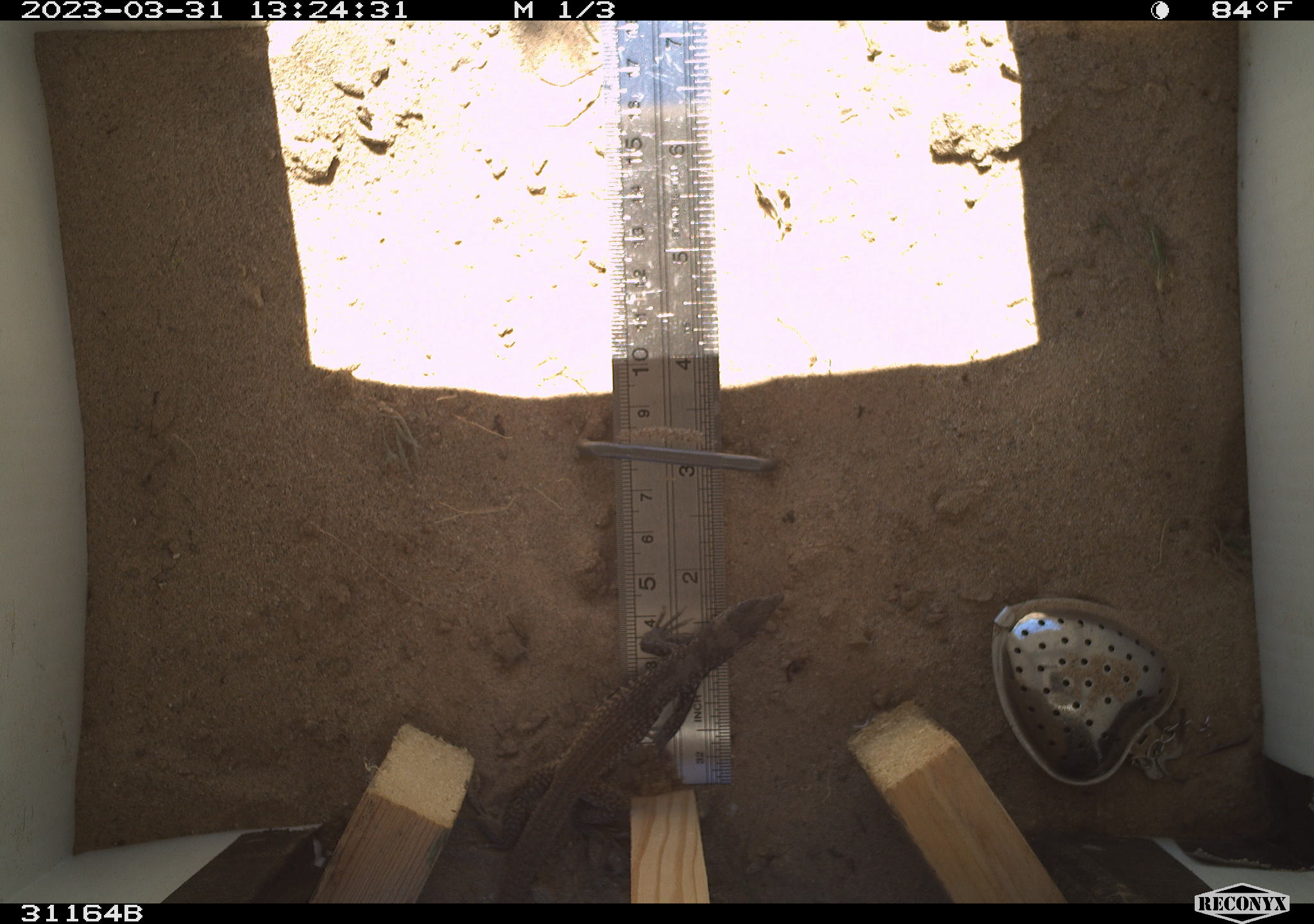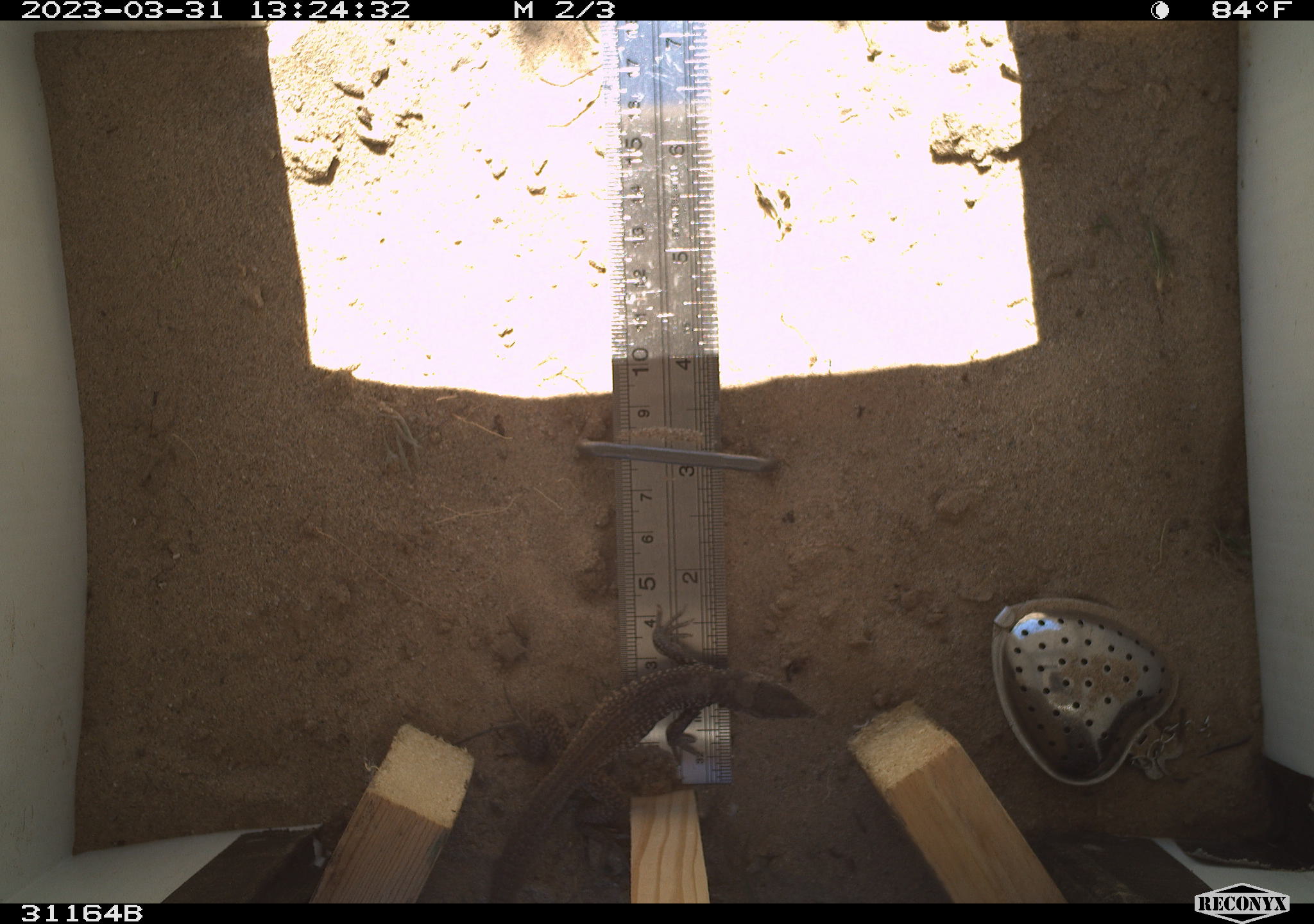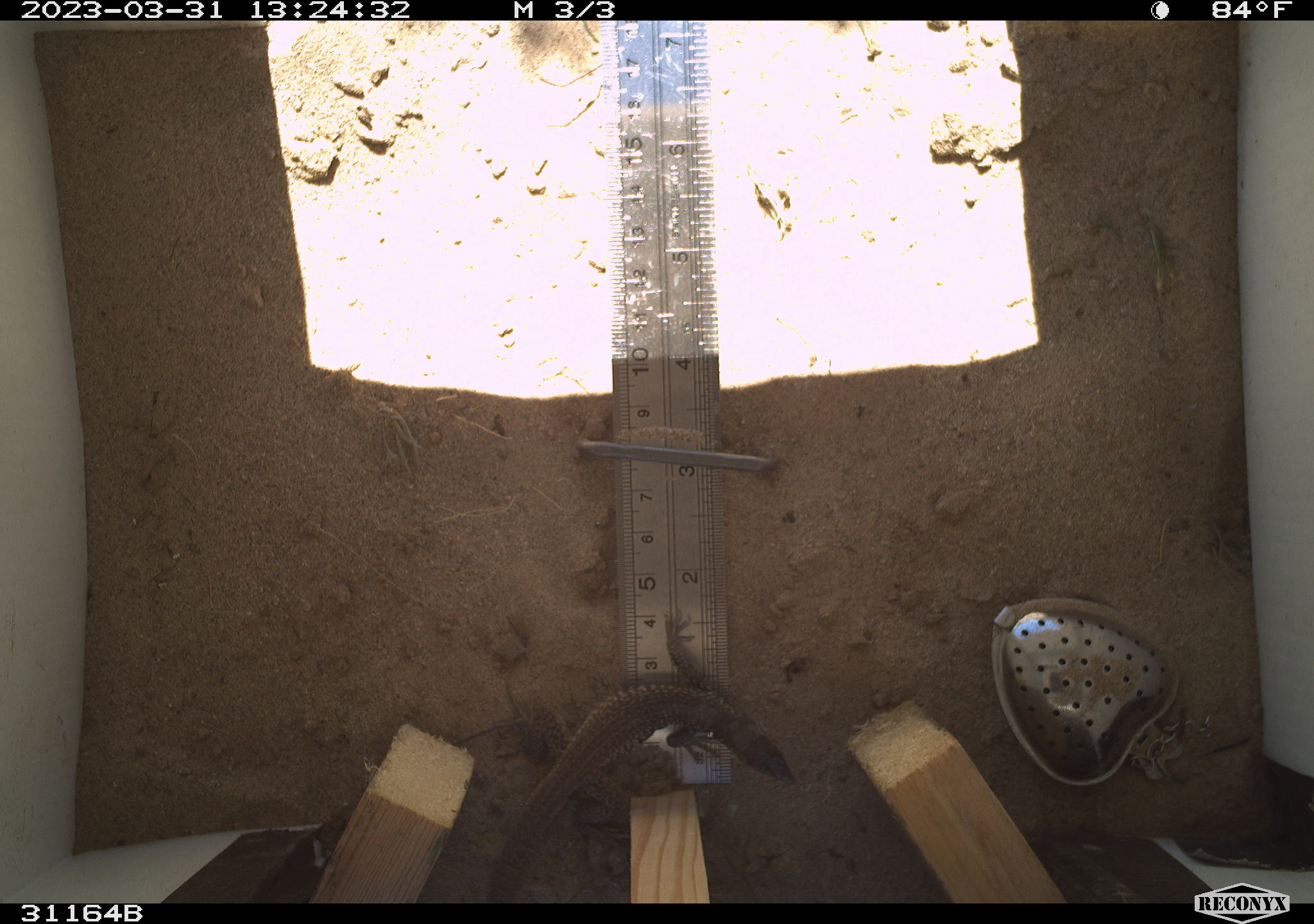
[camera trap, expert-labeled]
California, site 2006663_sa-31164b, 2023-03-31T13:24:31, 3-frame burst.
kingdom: Animalia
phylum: Chordata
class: Reptilia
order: Squamata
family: Teiidae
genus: Aspidoscelis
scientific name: Aspidoscelis tigris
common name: western whiptail